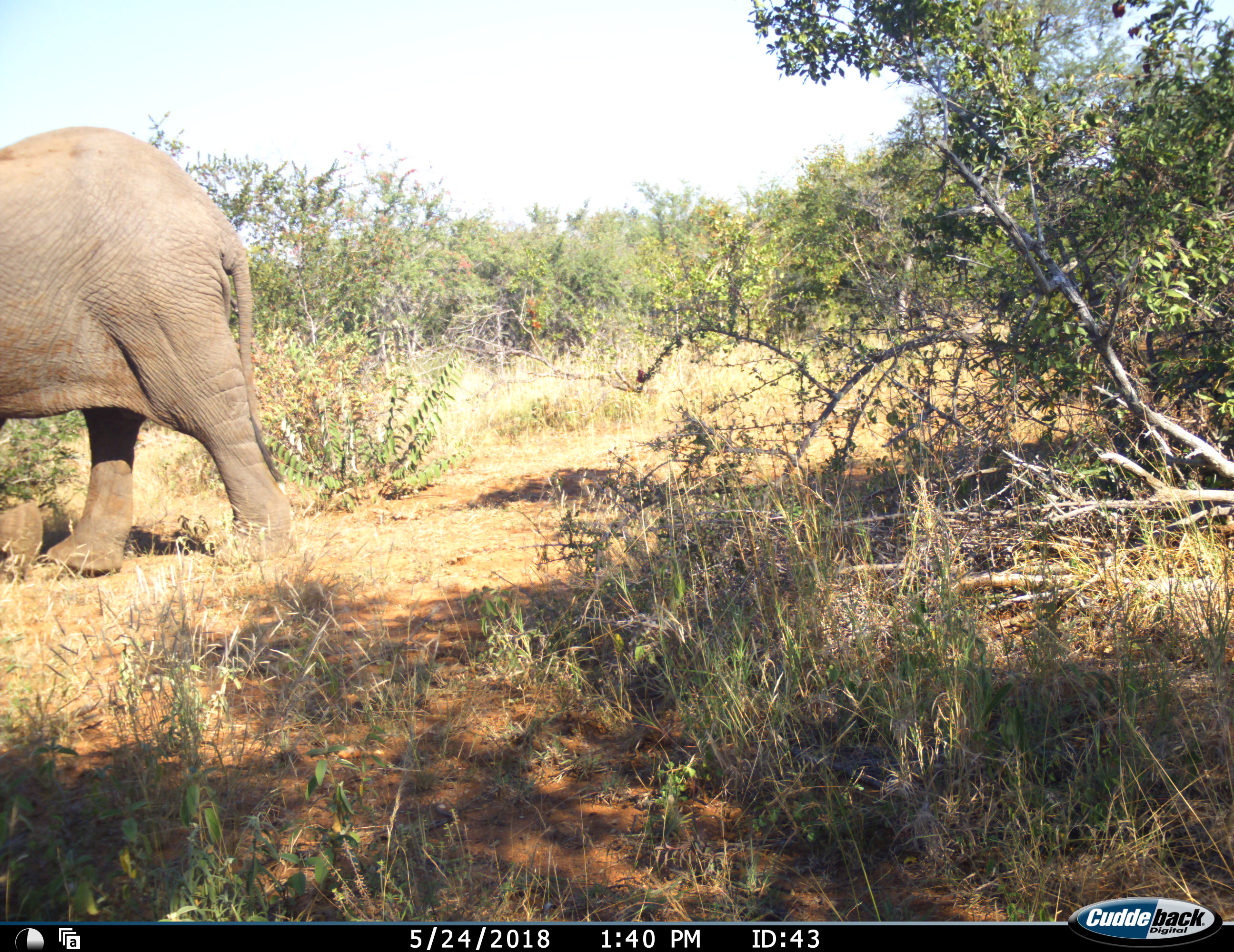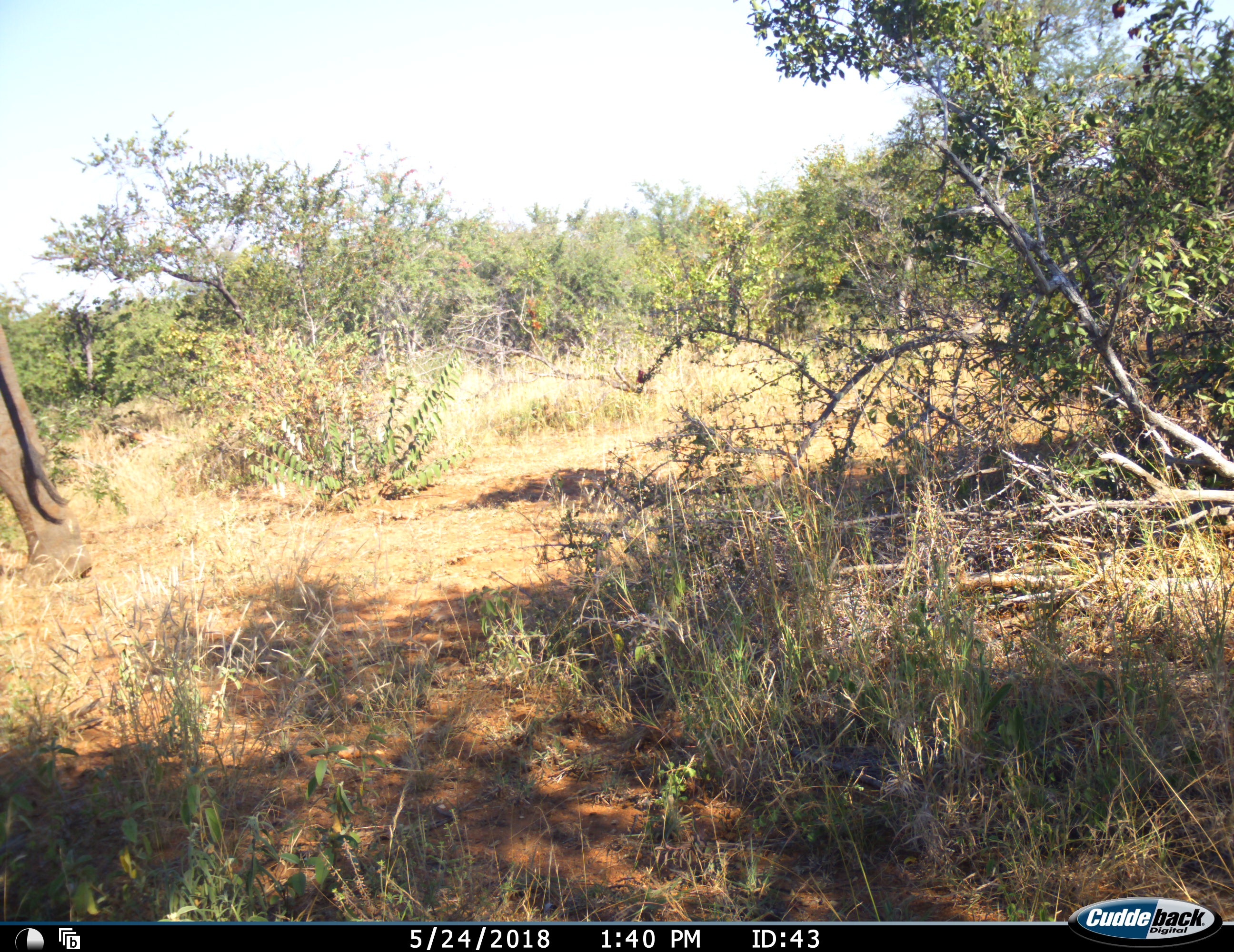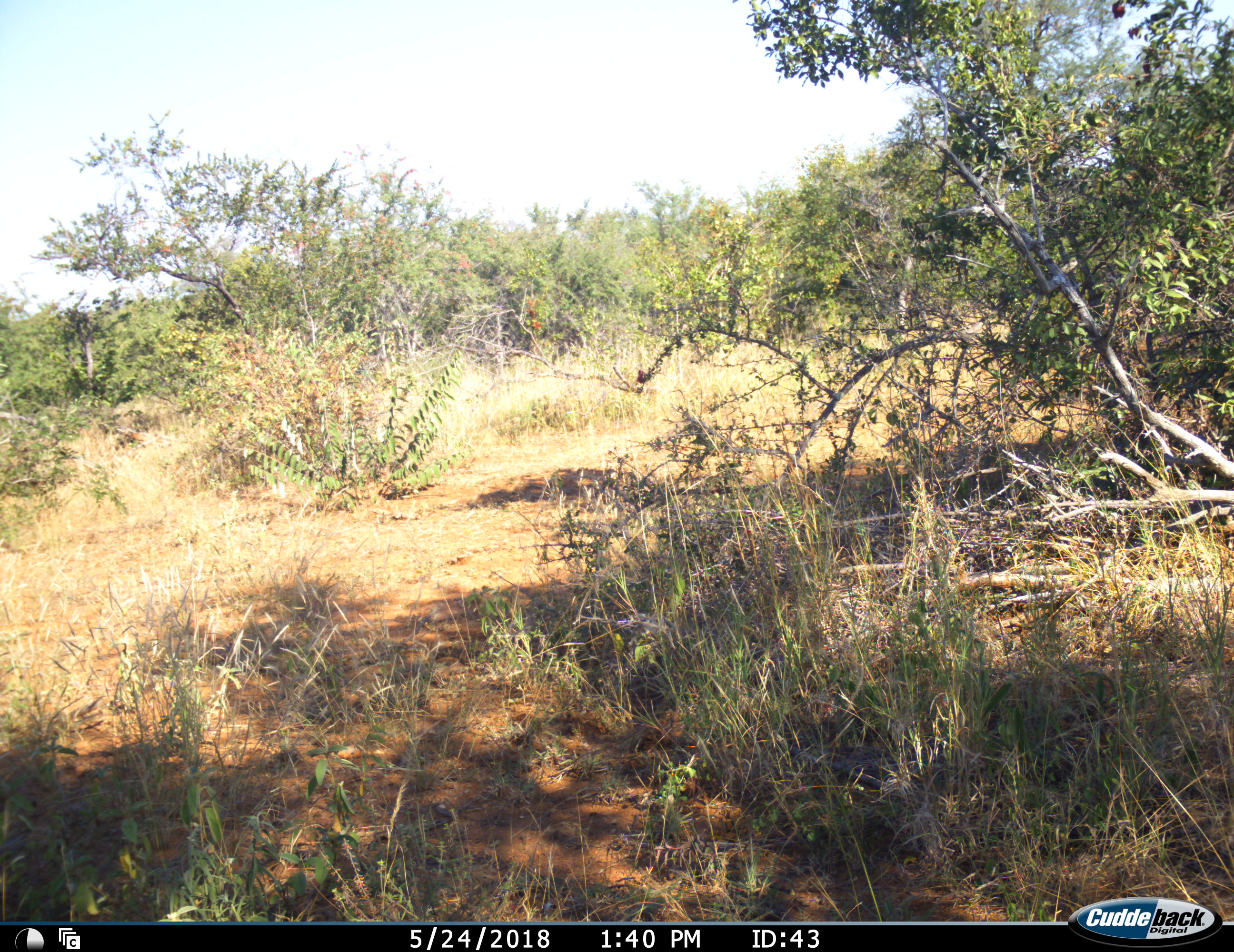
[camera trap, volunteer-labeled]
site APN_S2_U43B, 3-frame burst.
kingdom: Animalia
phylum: Chordata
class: Mammalia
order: Proboscidea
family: Elephantidae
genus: Loxodonta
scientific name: Loxodonta africana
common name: african bush elephant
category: elephant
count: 1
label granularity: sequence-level